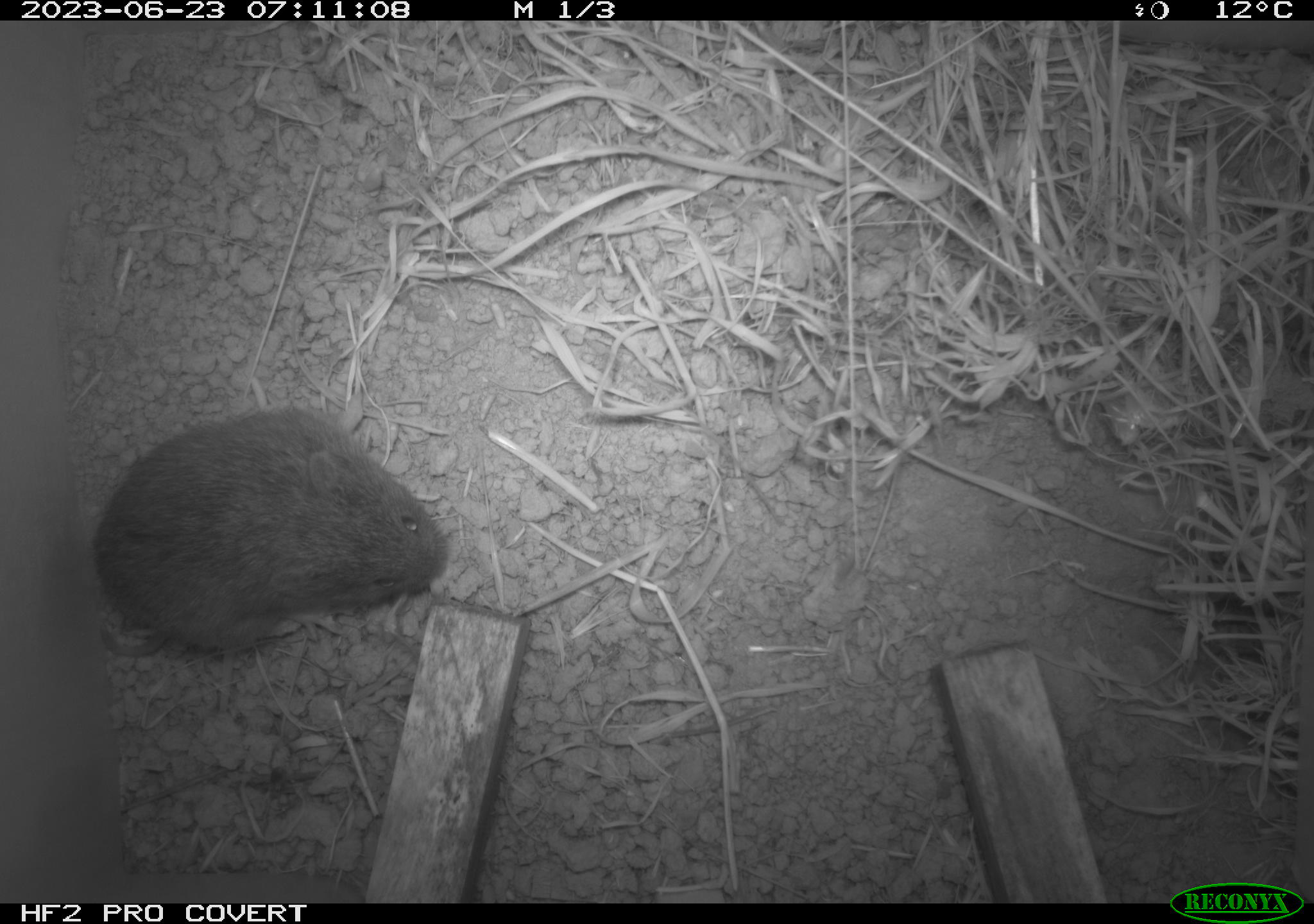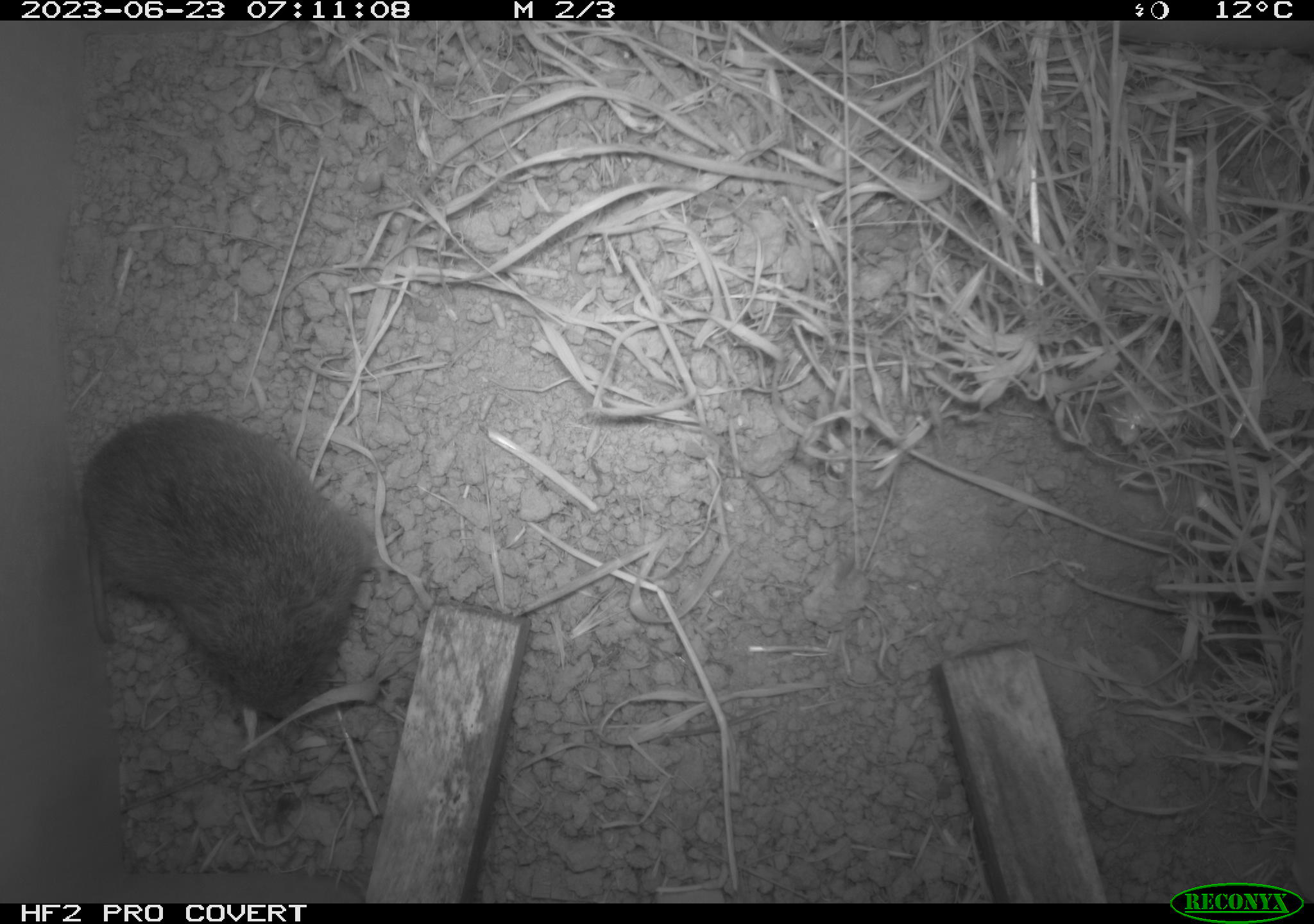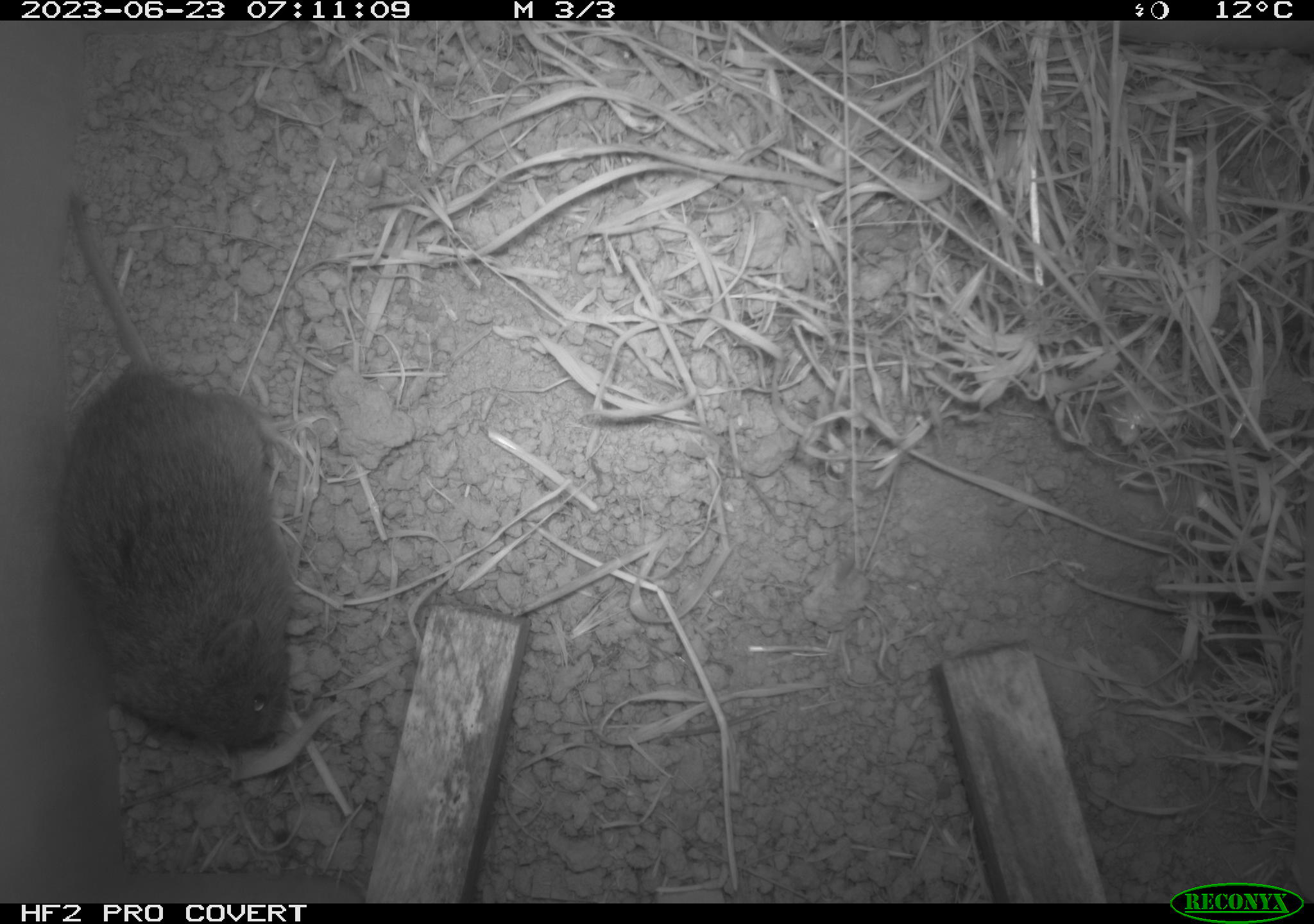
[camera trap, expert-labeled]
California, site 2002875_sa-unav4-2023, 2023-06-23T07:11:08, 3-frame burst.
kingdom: Animalia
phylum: Chordata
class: Mammalia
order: Rodentia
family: Cricetidae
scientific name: Arvicolinae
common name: voles, lemmings, and muskrats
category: arvicolinae subfamily